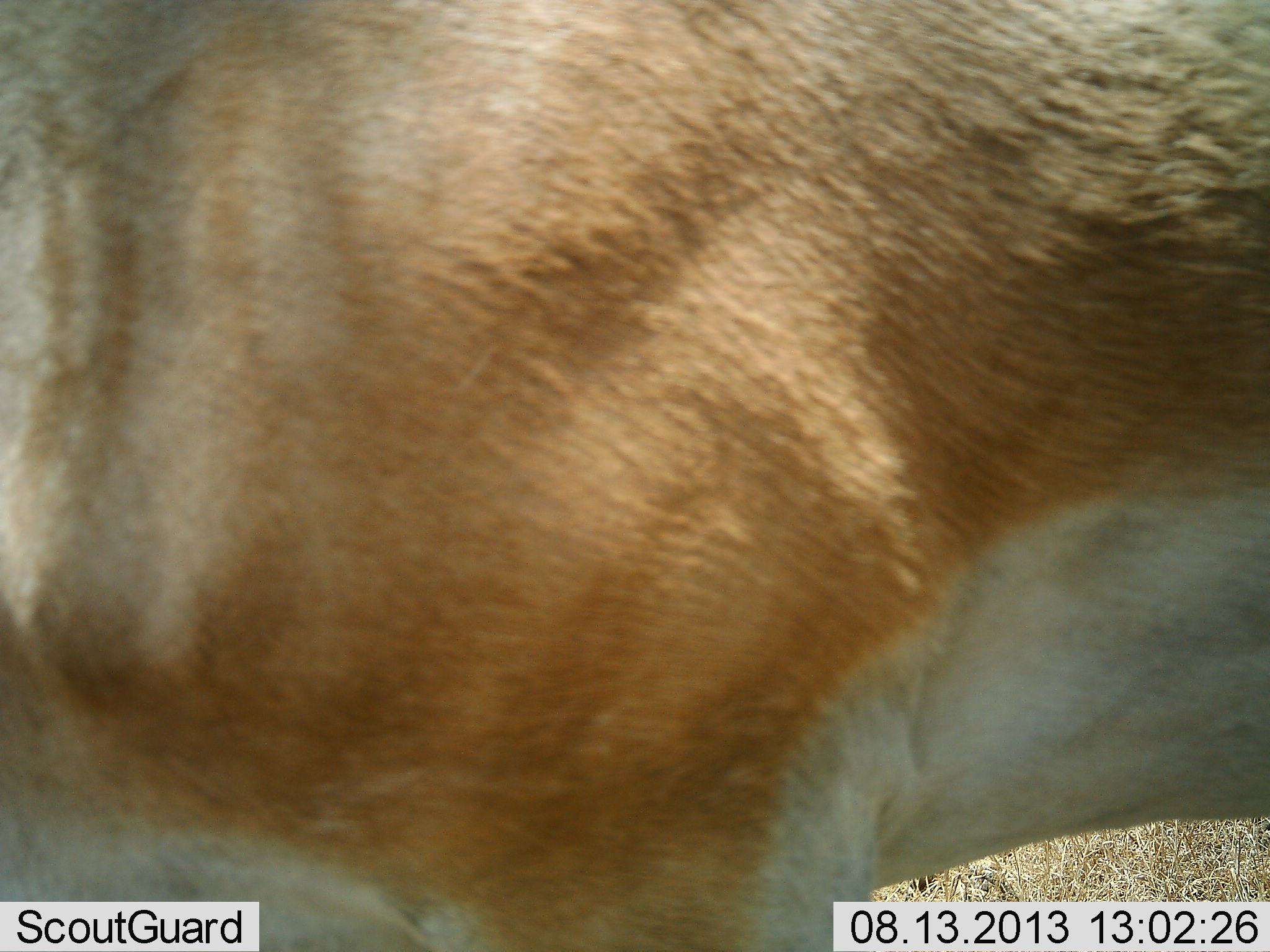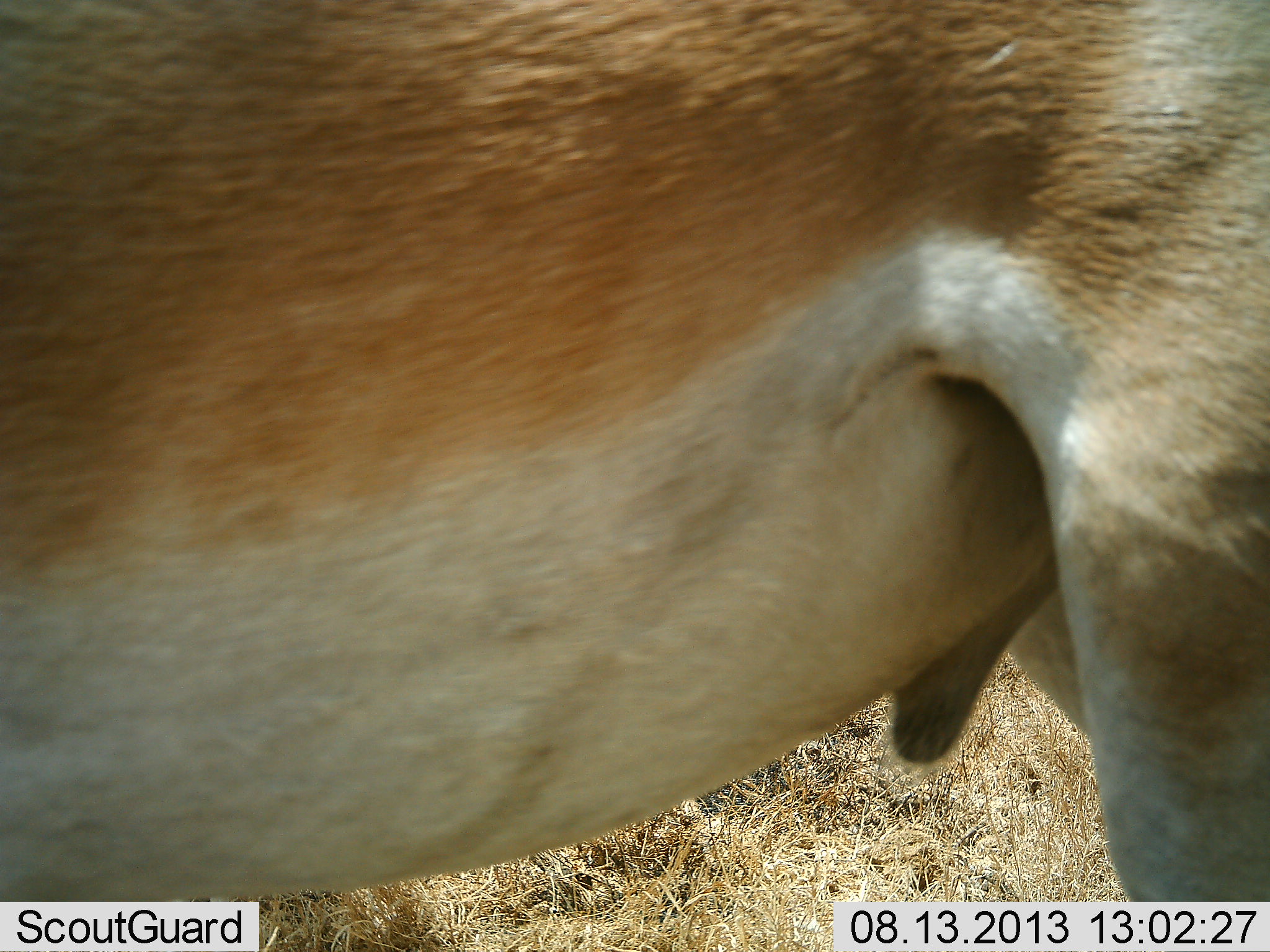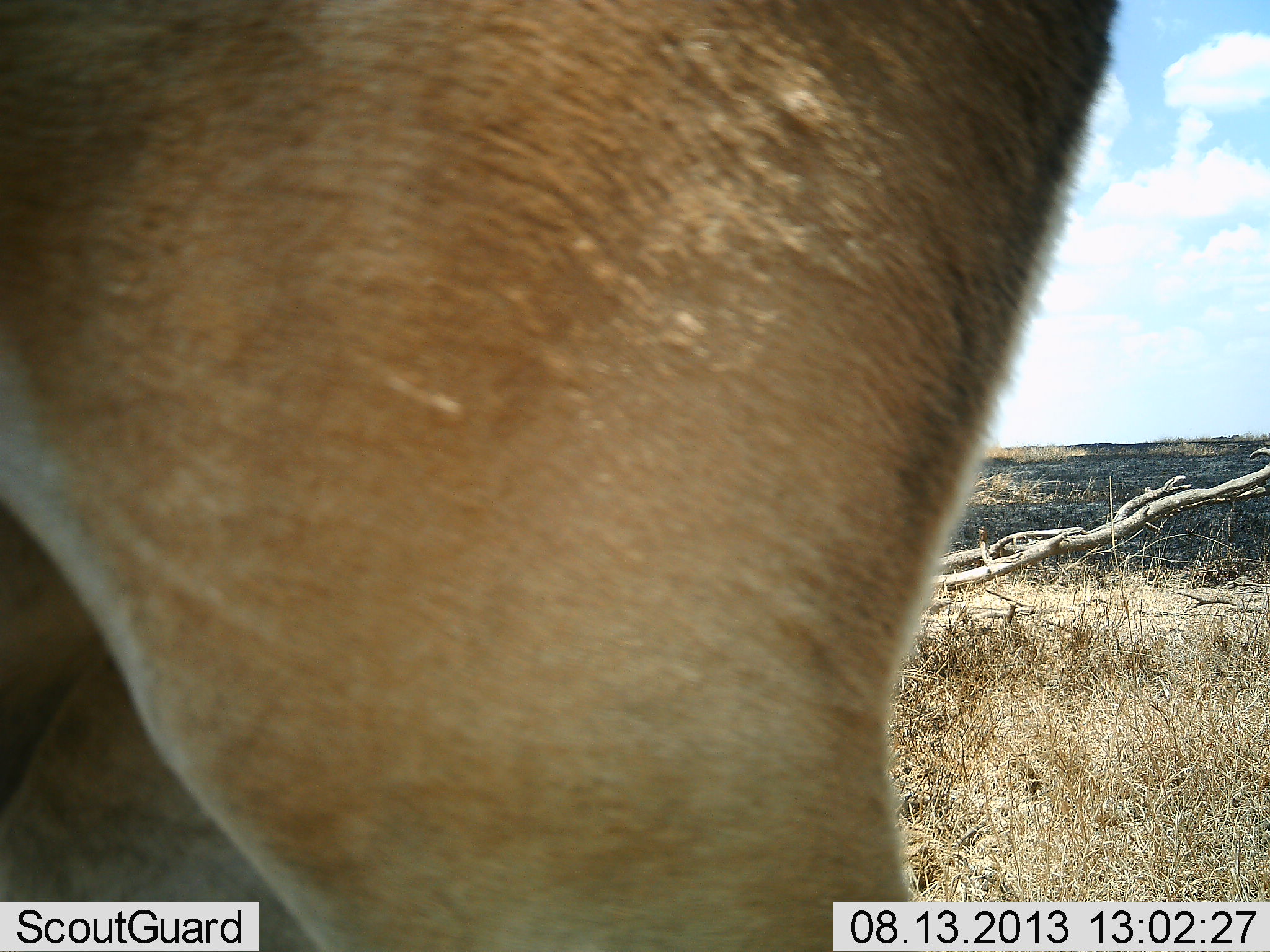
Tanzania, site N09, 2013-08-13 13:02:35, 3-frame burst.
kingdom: Animalia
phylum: Chordata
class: Mammalia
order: Artiodactyla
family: Bovidae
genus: Nanger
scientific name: Nanger granti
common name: grant's gazelle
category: gazellegrants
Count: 1.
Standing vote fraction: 60%.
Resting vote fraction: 0%.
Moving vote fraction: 40%.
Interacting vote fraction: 0%.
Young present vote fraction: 0%.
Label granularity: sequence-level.